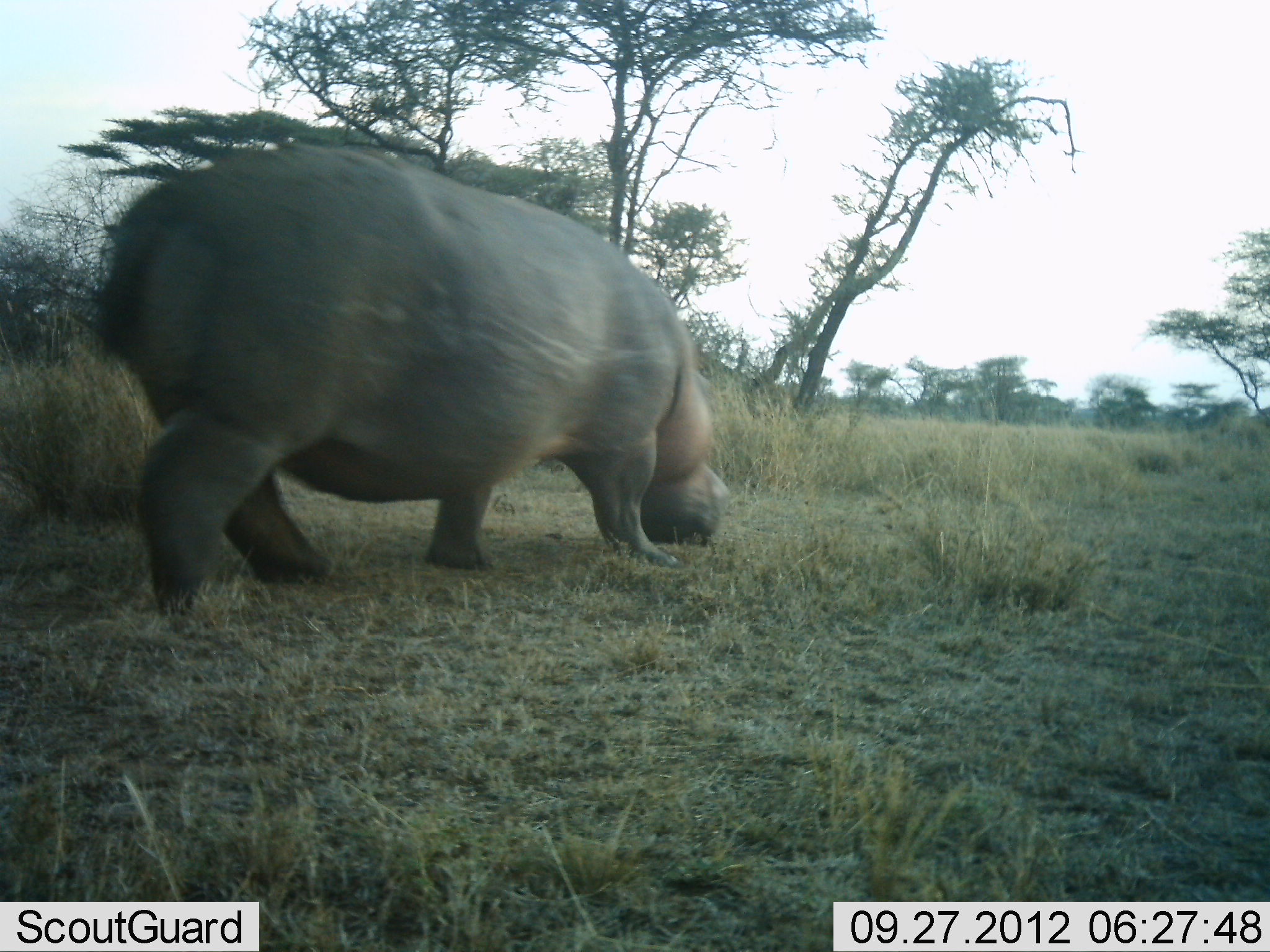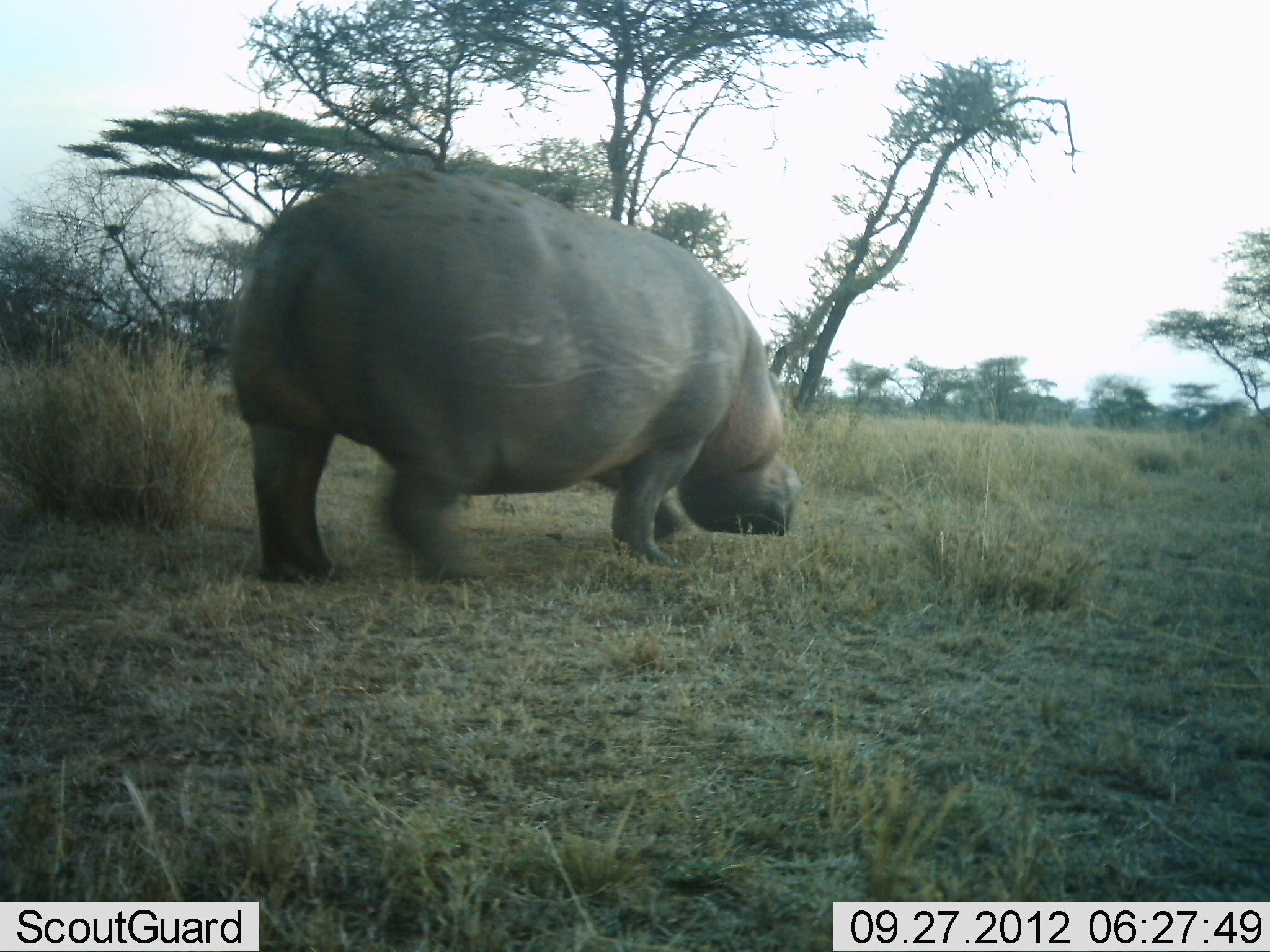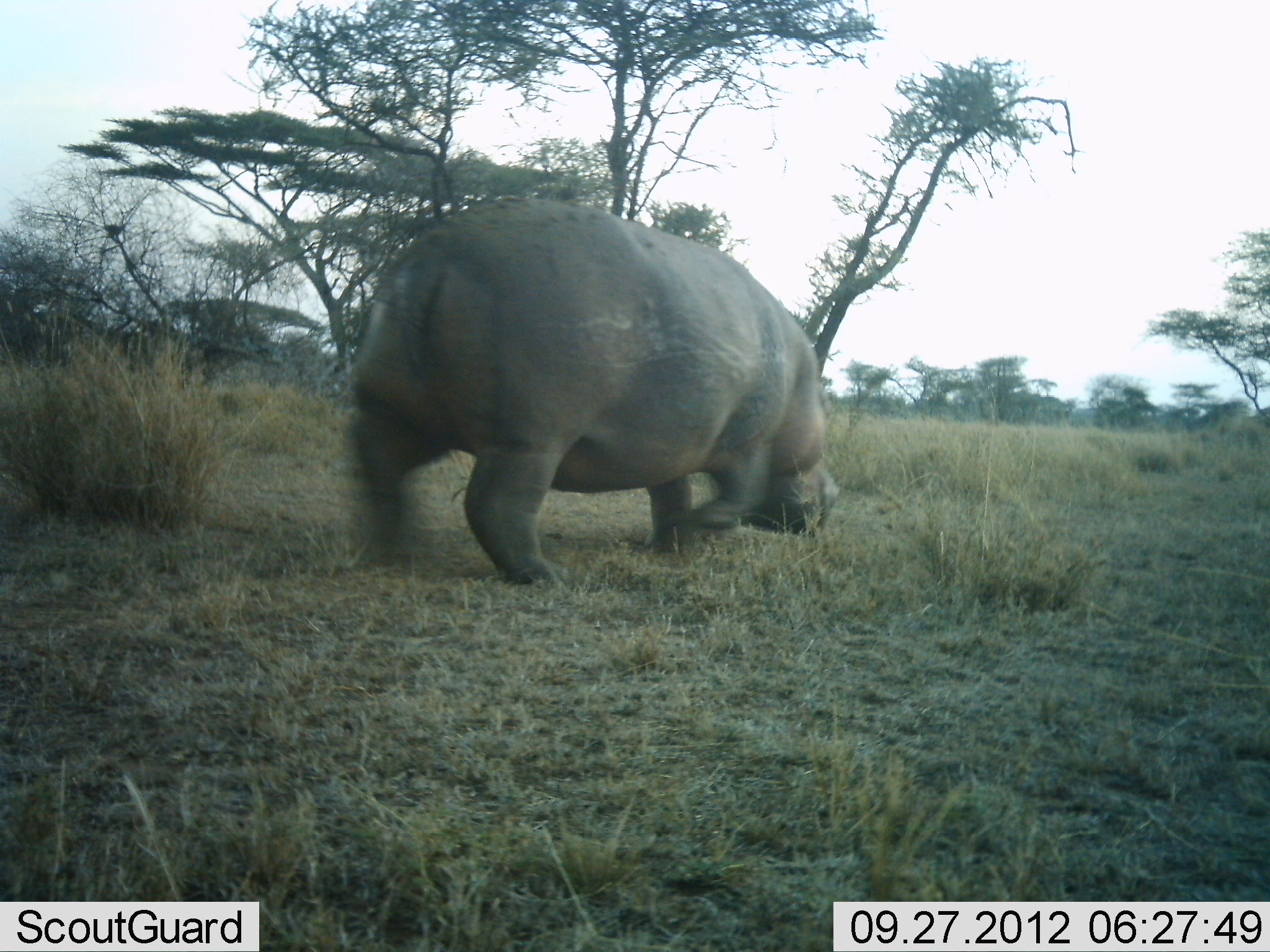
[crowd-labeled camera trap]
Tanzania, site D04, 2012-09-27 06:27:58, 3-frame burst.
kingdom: Animalia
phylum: Chordata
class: Mammalia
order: Artiodactyla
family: Hippopotamidae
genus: Hippopotamus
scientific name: Hippopotamus amphibius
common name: hippopotamus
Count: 1.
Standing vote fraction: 0%.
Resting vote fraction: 0%.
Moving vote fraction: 90%.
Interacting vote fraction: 0%.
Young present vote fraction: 0%.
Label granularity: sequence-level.